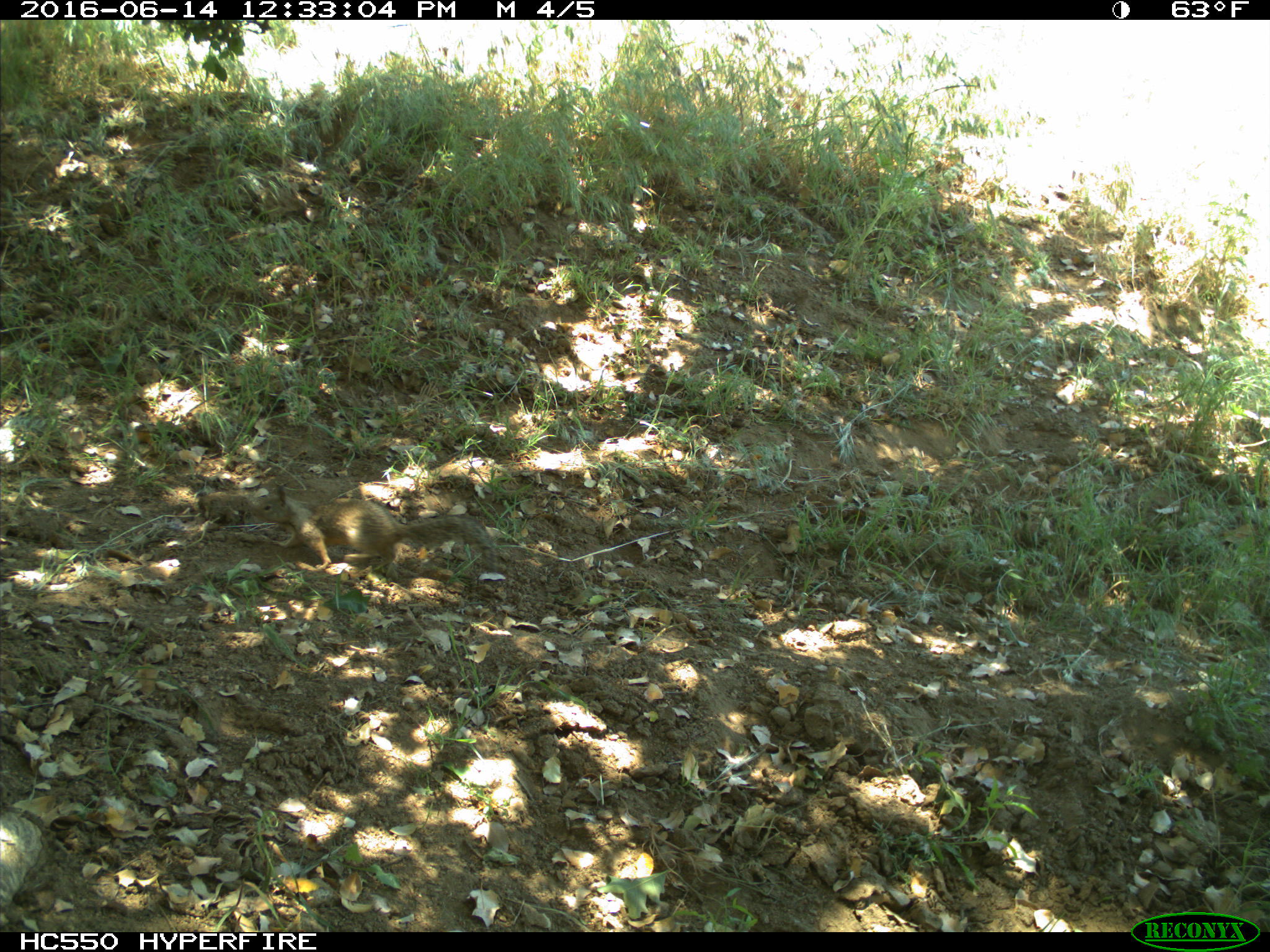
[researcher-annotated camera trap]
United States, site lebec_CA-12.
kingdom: Animalia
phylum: Chordata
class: Mammalia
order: Rodentia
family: Sciuridae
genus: Otospermophilus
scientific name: Otospermophilus beecheyi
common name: california ground squirrel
Otospermophilus beecheyi (california ground squirrel).